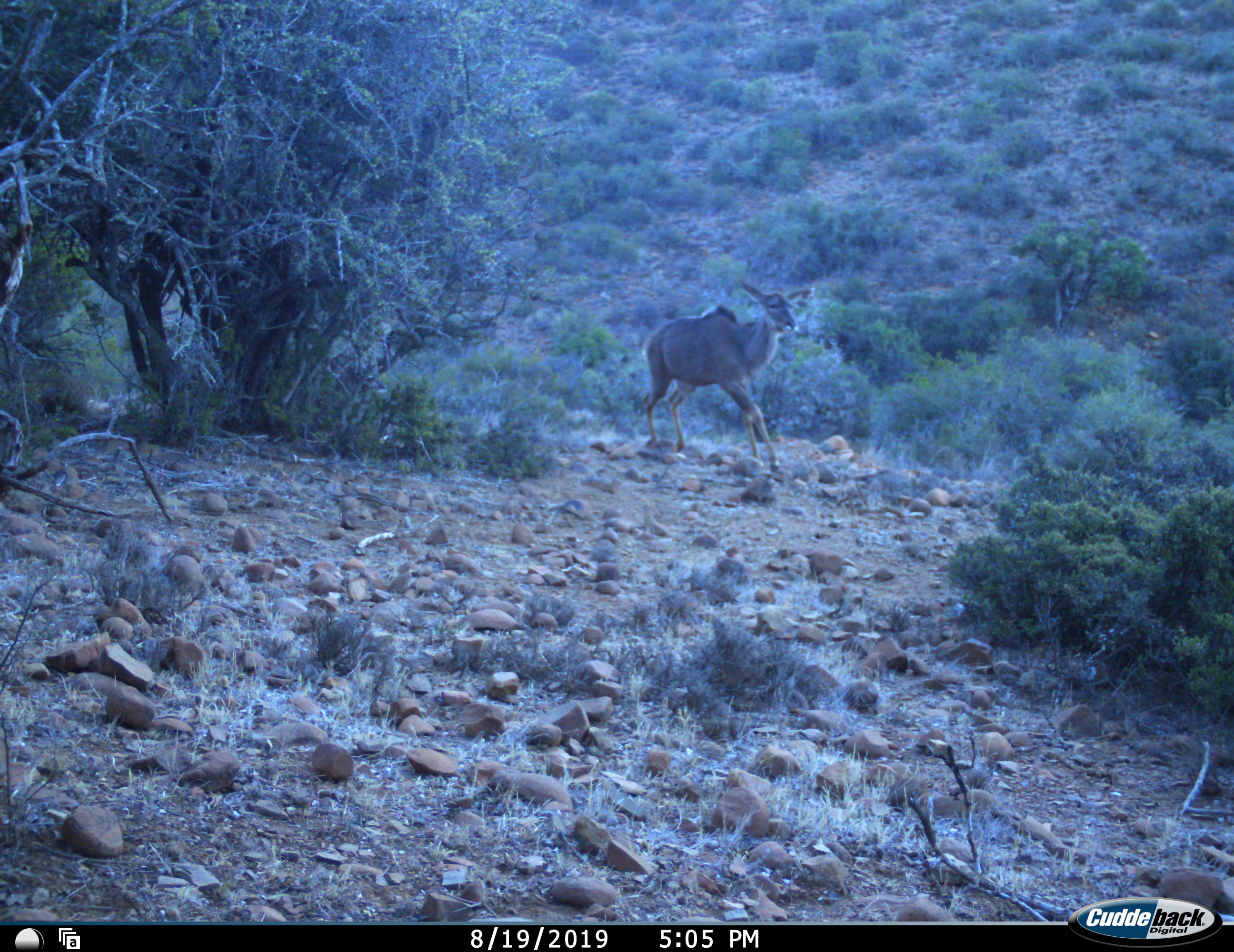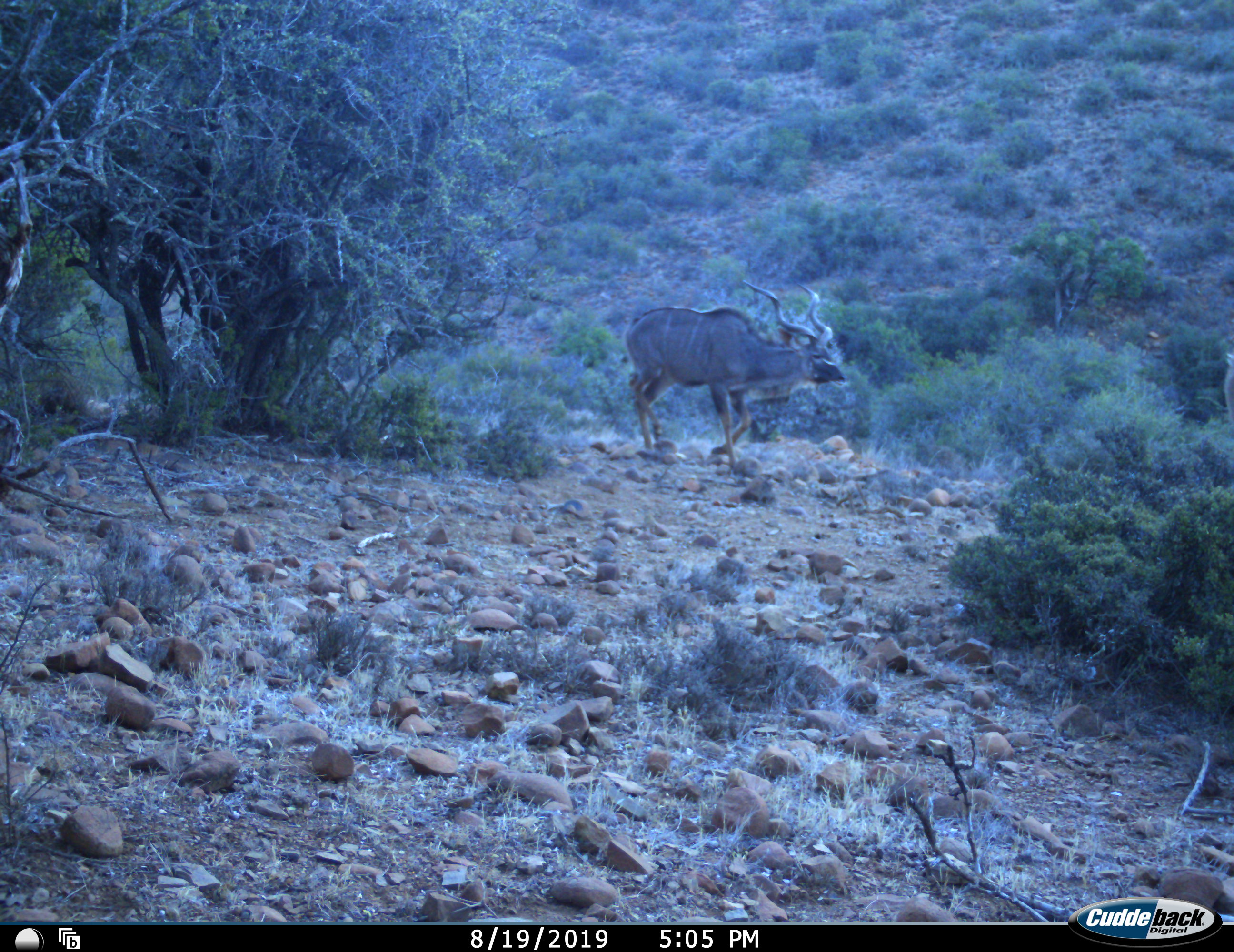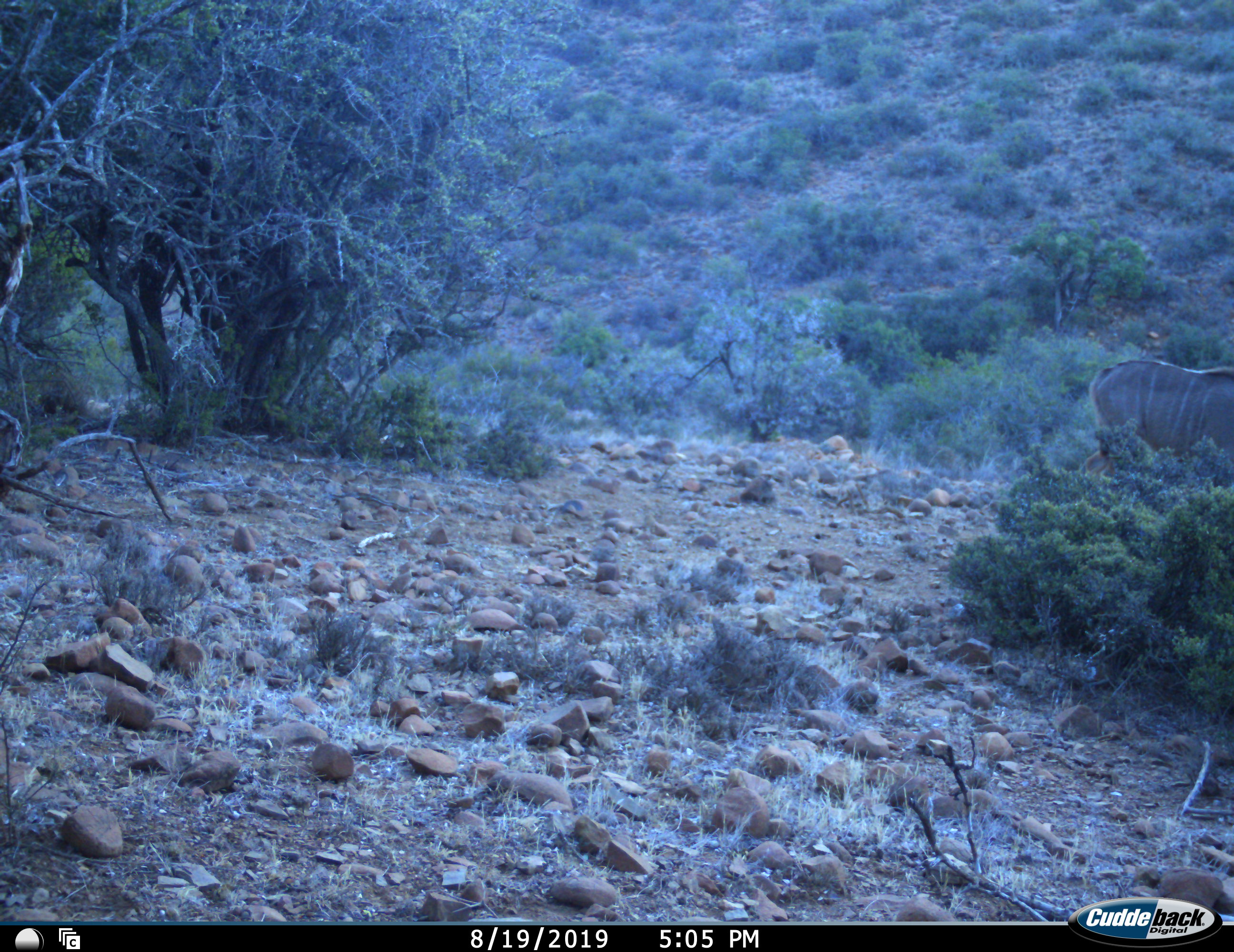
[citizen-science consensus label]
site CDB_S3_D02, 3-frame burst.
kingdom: Animalia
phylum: Chordata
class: Mammalia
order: Artiodactyla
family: Bovidae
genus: Tragelaphus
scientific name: Tragelaphus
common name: kudu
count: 2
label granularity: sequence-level